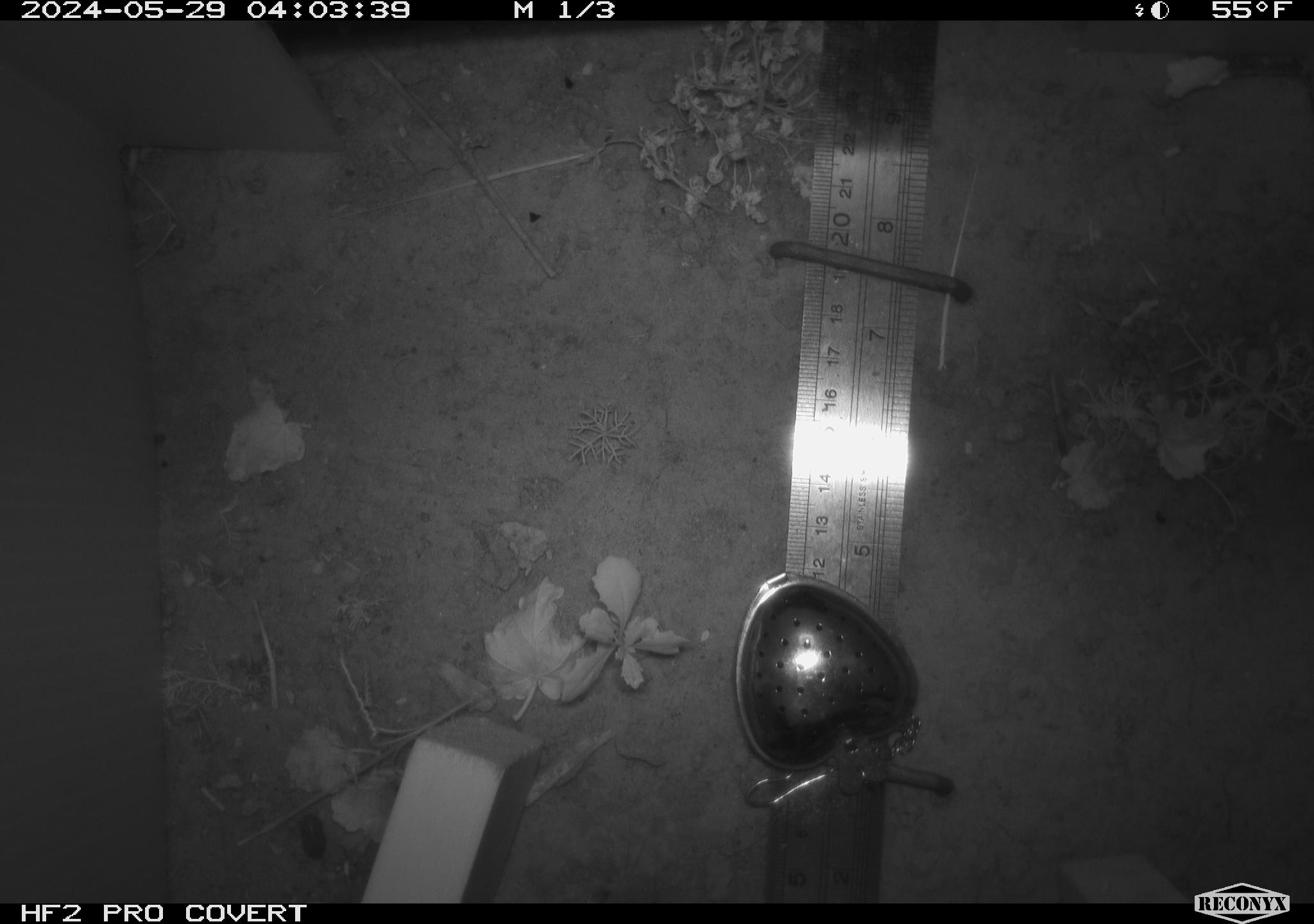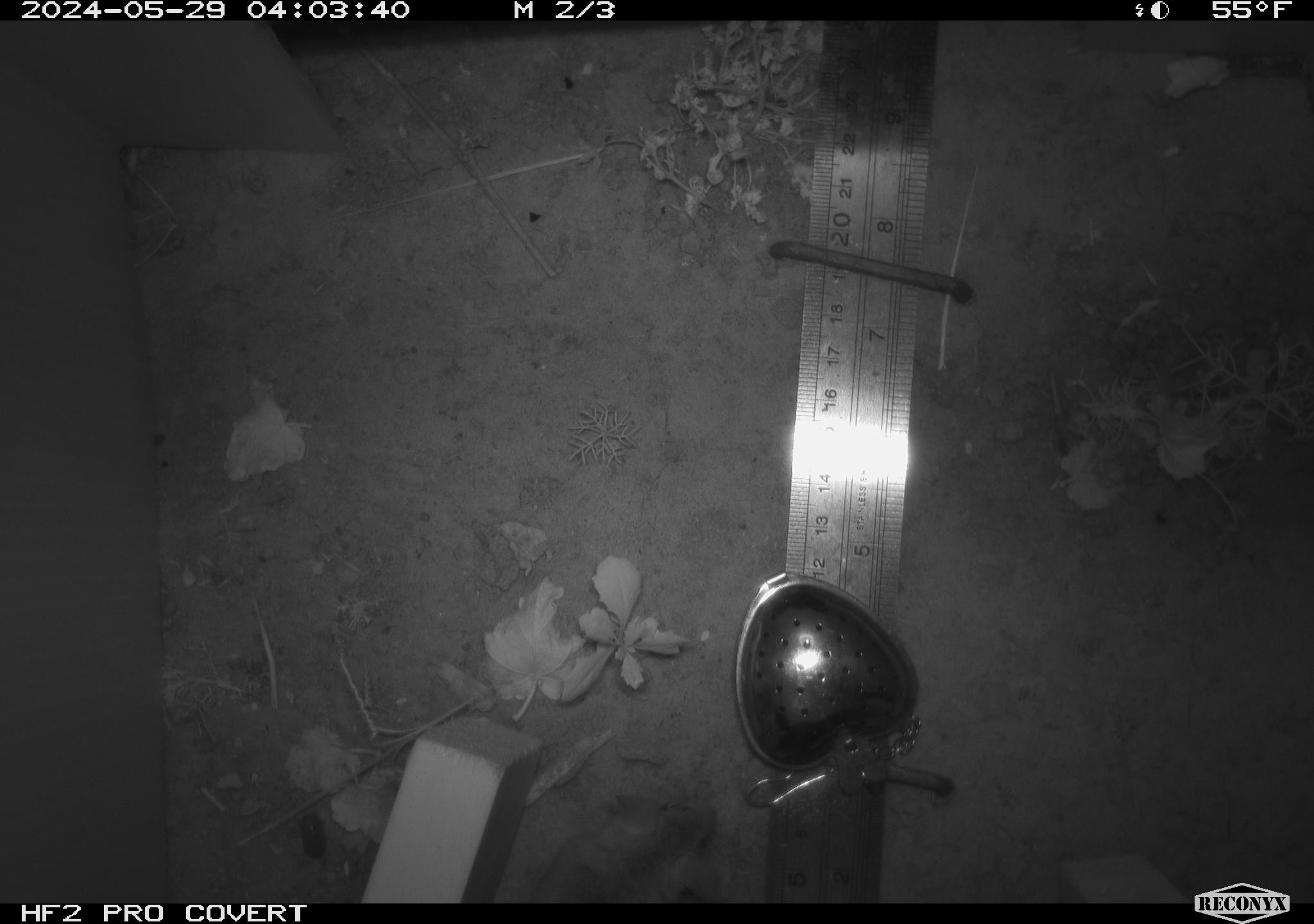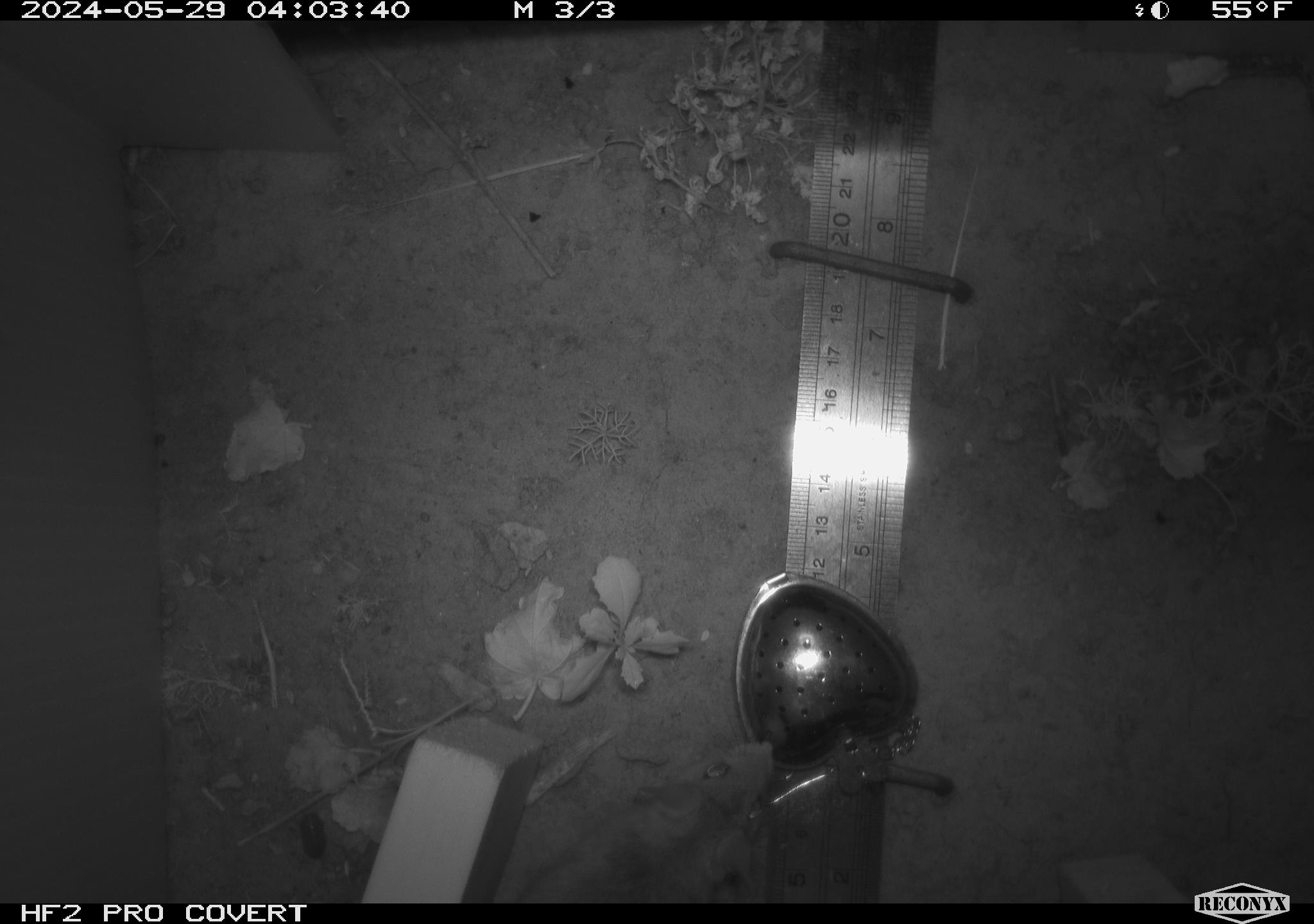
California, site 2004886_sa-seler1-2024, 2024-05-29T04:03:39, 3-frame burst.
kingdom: Animalia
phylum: Chordata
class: Mammalia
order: Rodentia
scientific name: Rodentia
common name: mouse species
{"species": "mouse species (Rodentia)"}